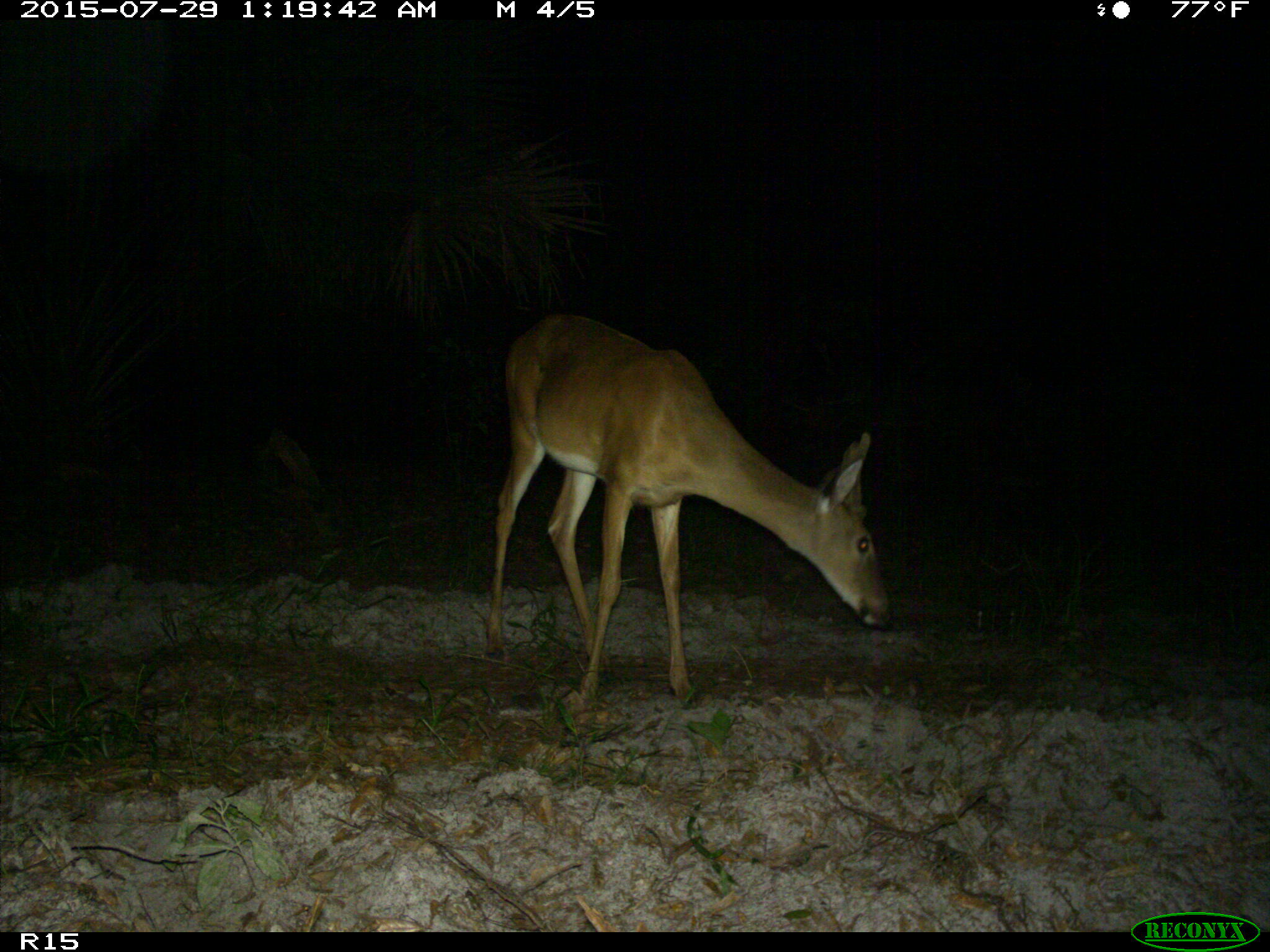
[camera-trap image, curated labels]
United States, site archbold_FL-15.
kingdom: Animalia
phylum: Chordata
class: Mammalia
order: Artiodactyla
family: Cervidae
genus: Odocoileus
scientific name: Odocoileus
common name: deer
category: unidentified deer